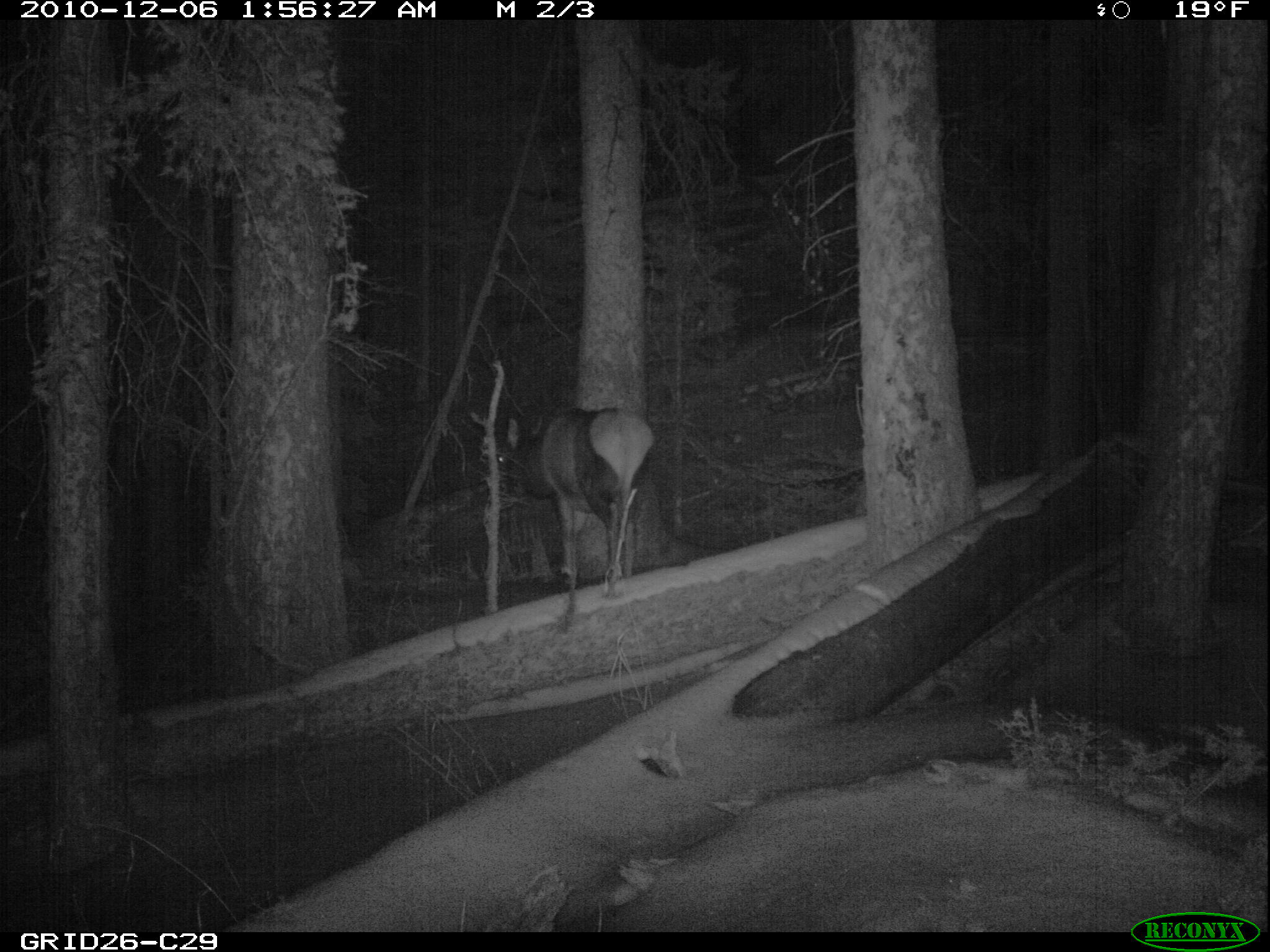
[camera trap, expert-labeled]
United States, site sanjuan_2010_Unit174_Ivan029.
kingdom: Animalia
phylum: Chordata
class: Mammalia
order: Artiodactyla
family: Cervidae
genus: Cervus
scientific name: Cervus elaphus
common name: red deer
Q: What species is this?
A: Cervus elaphus (red deer).